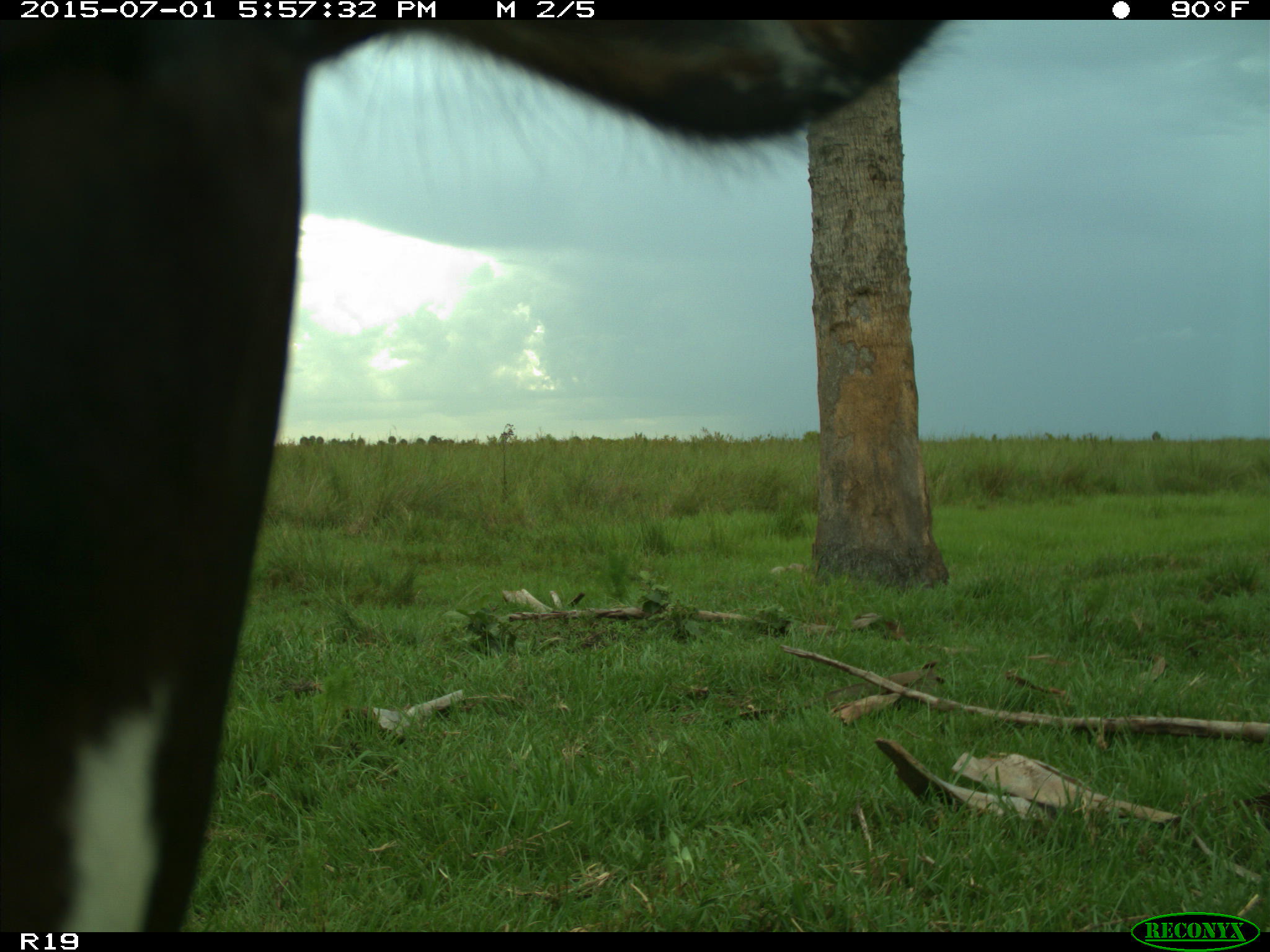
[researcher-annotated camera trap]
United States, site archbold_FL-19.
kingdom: Animalia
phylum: Chordata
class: Mammalia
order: Artiodactyla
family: Bovidae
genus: Bos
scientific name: Bos taurus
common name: domestic cow